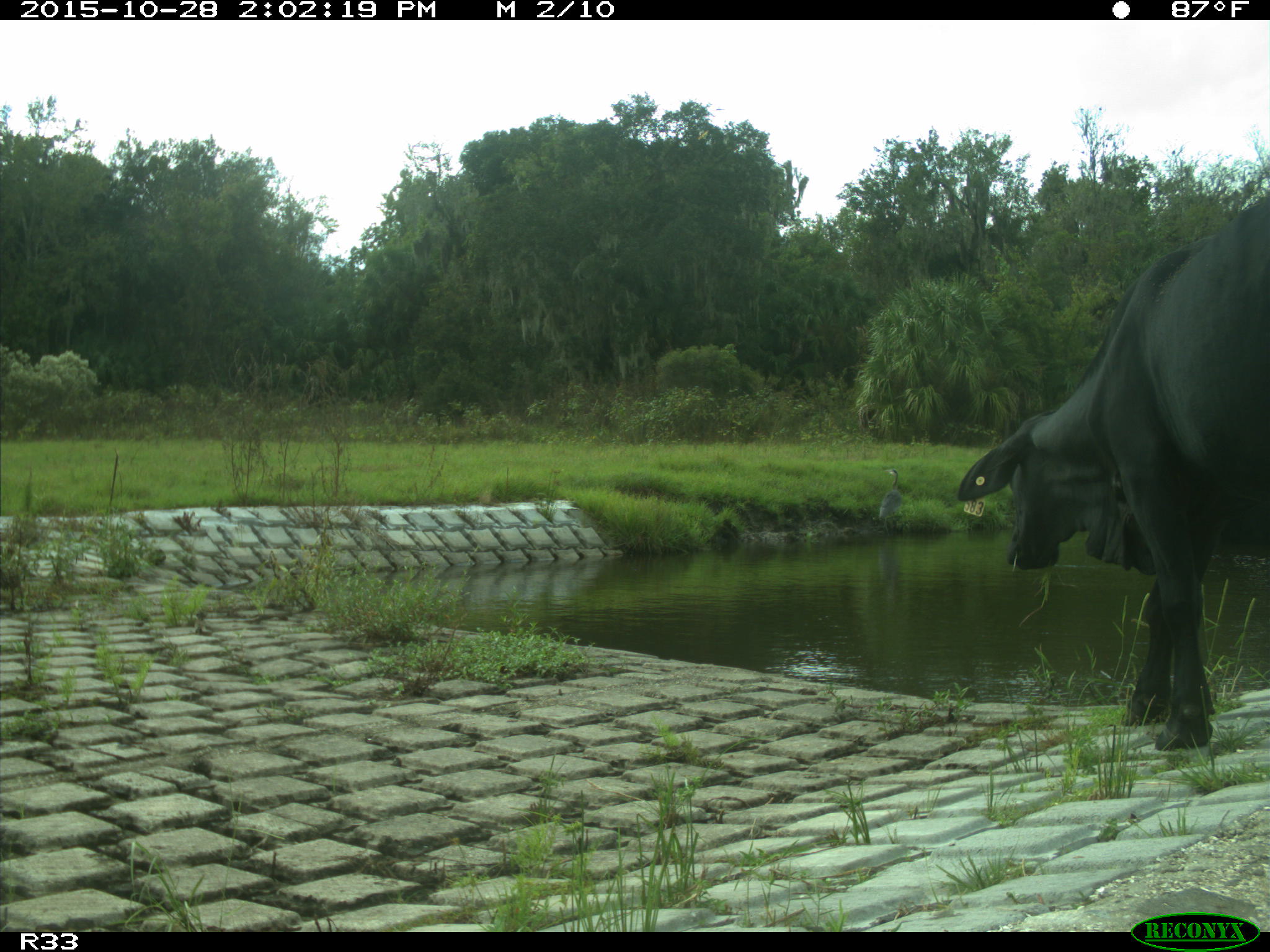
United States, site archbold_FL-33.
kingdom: Animalia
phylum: Chordata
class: Mammalia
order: Artiodactyla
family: Bovidae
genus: Bos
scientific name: Bos taurus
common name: domestic cow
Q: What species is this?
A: Bos taurus (domestic cow).